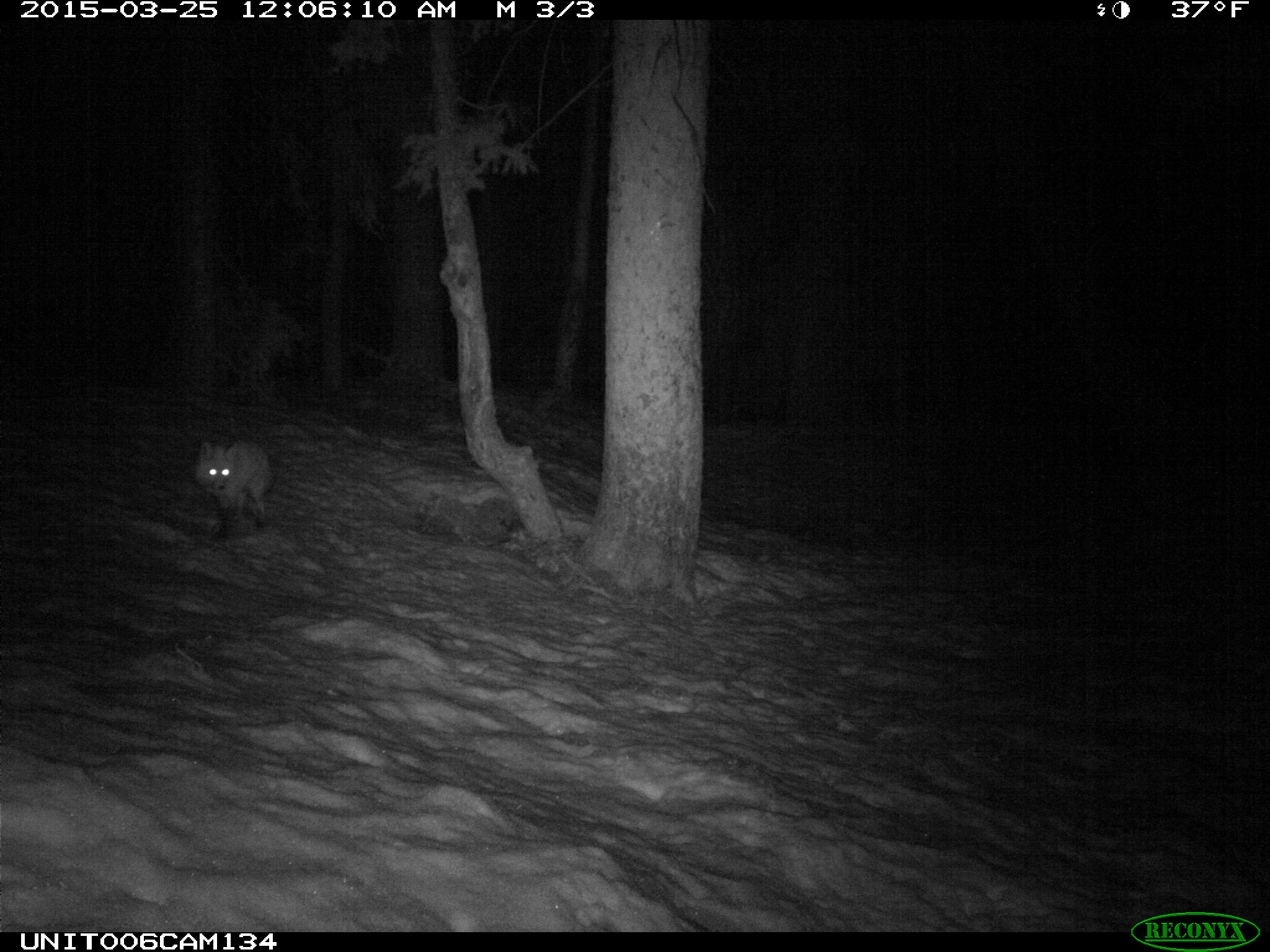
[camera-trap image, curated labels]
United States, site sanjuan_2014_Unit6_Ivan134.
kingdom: Animalia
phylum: Chordata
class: Mammalia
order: Carnivora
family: Canidae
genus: Vulpes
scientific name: Vulpes vulpes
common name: red fox